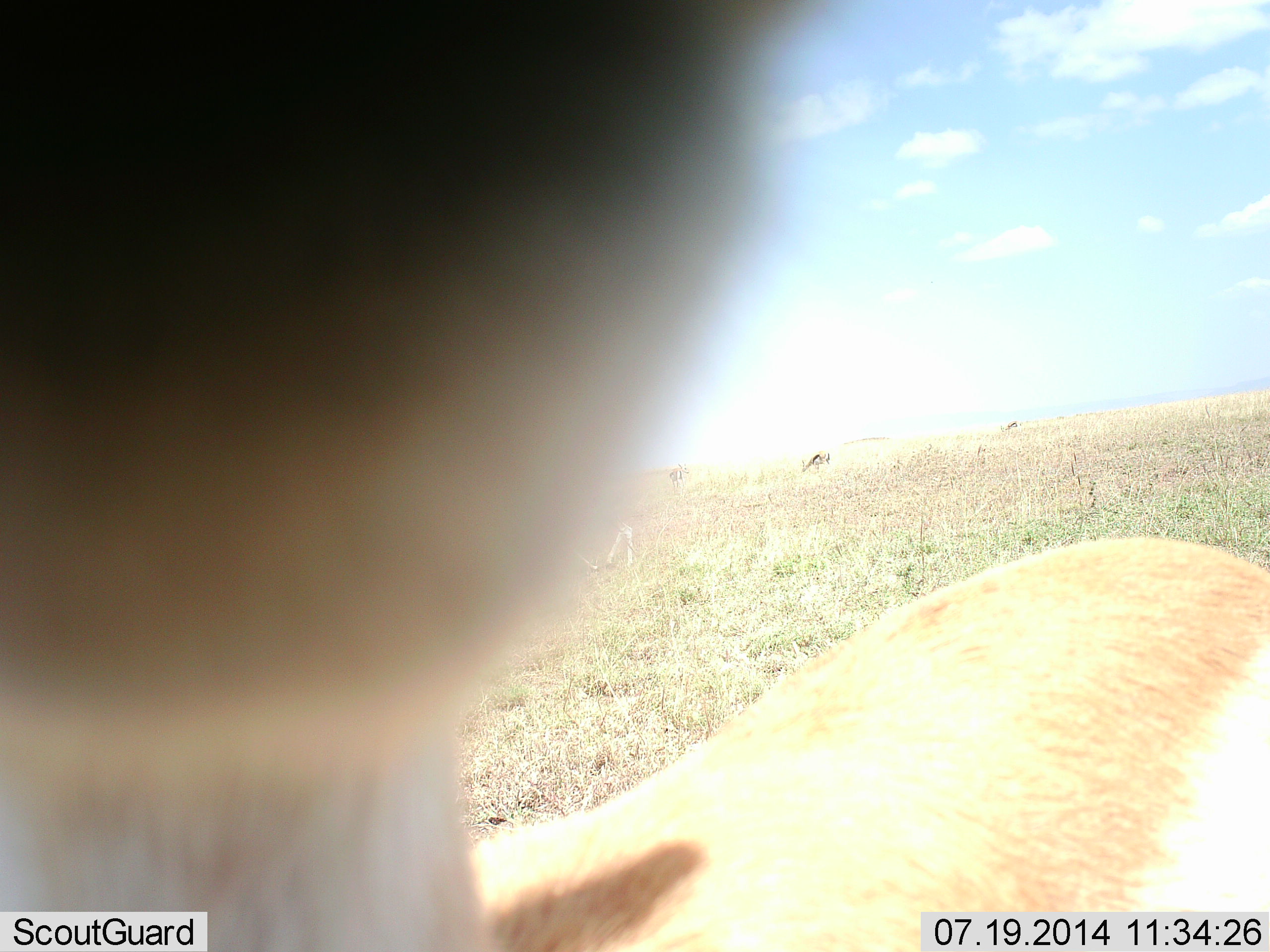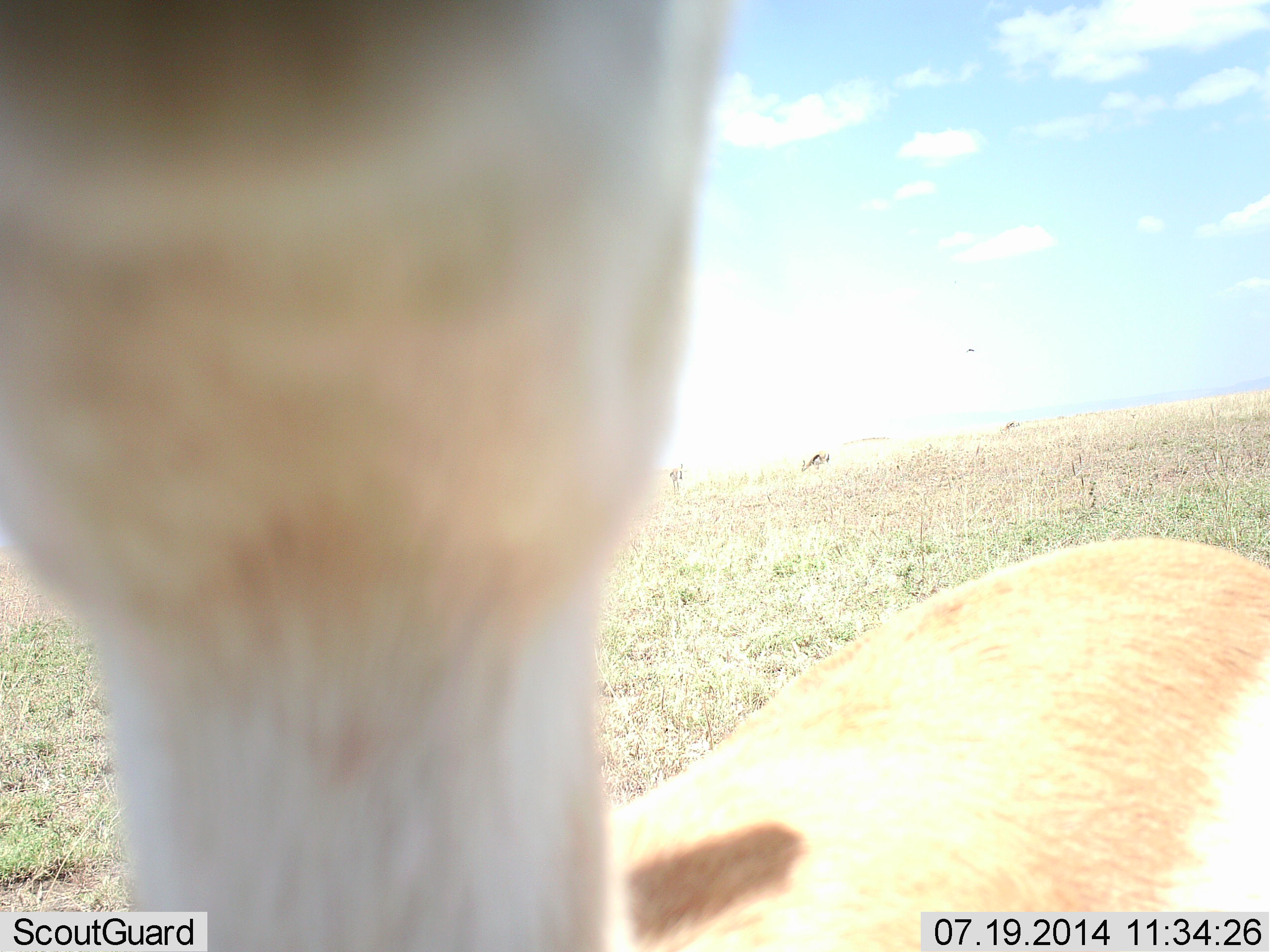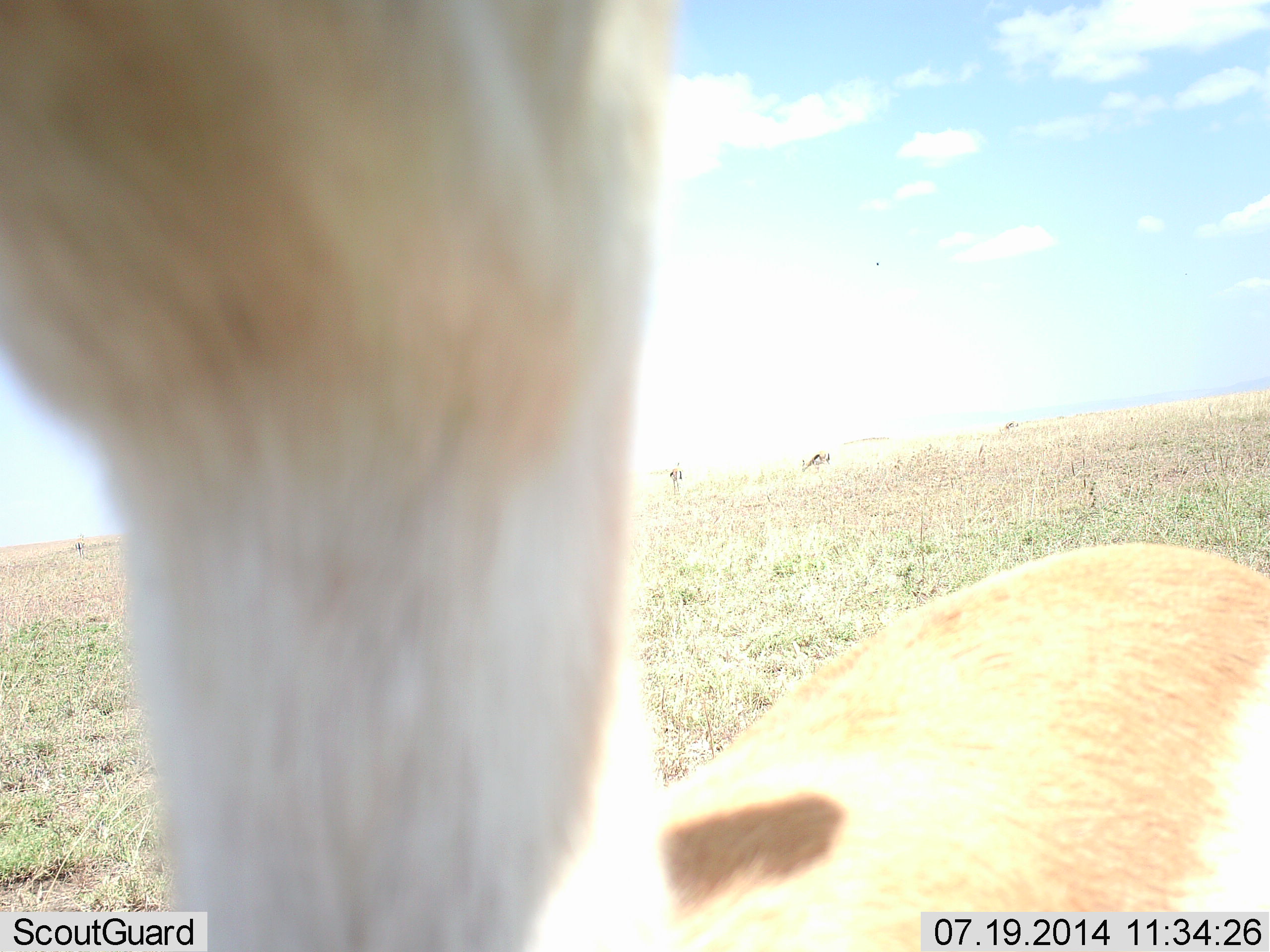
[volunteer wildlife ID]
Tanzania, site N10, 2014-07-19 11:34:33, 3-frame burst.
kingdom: Animalia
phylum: Chordata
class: Mammalia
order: Artiodactyla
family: Bovidae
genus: Nanger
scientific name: Nanger granti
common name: grant's gazelle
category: gazellegrants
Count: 1.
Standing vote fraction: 50%.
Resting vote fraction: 0%.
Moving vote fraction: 0%.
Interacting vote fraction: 60%.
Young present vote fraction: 0%.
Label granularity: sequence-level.